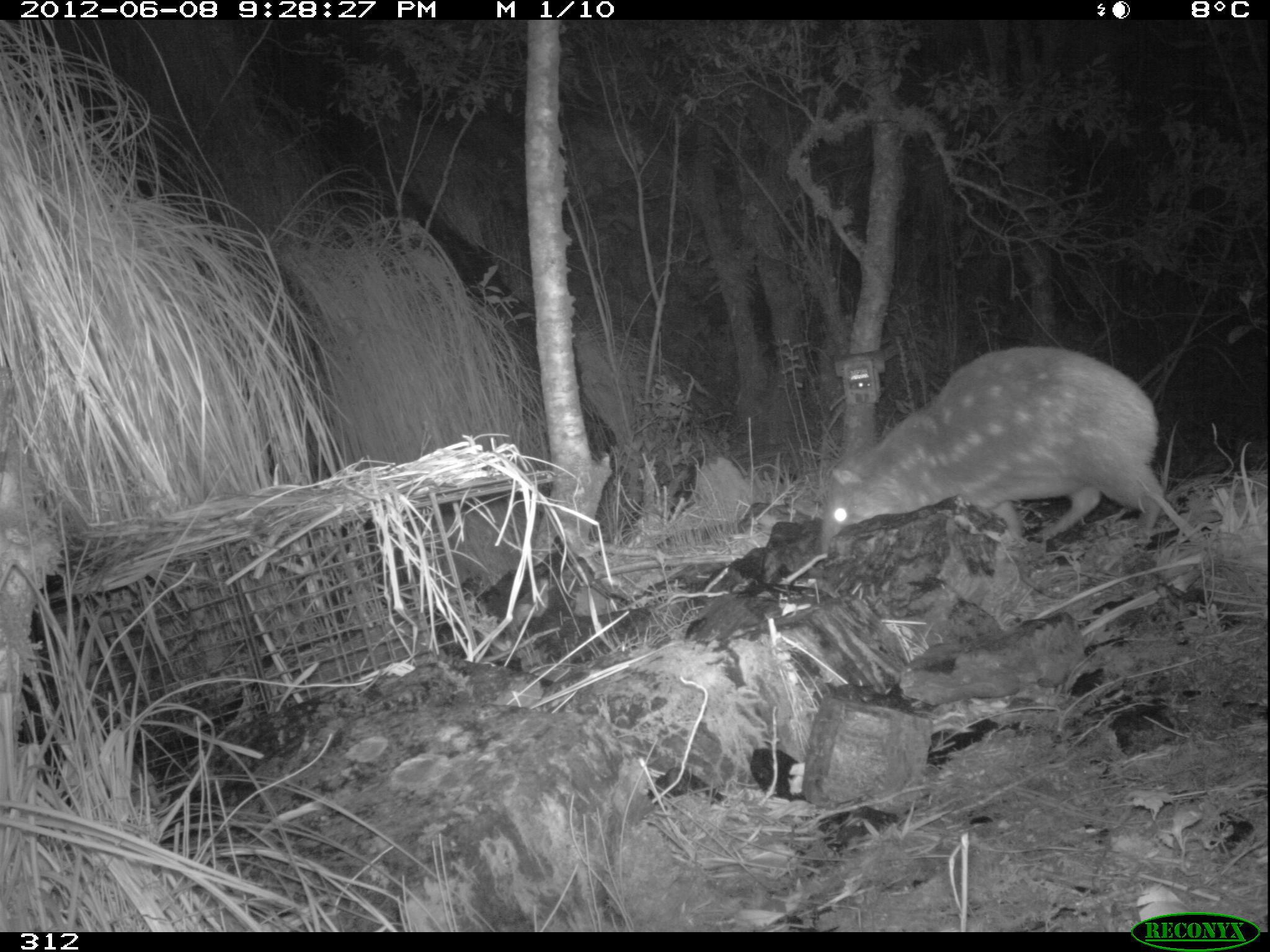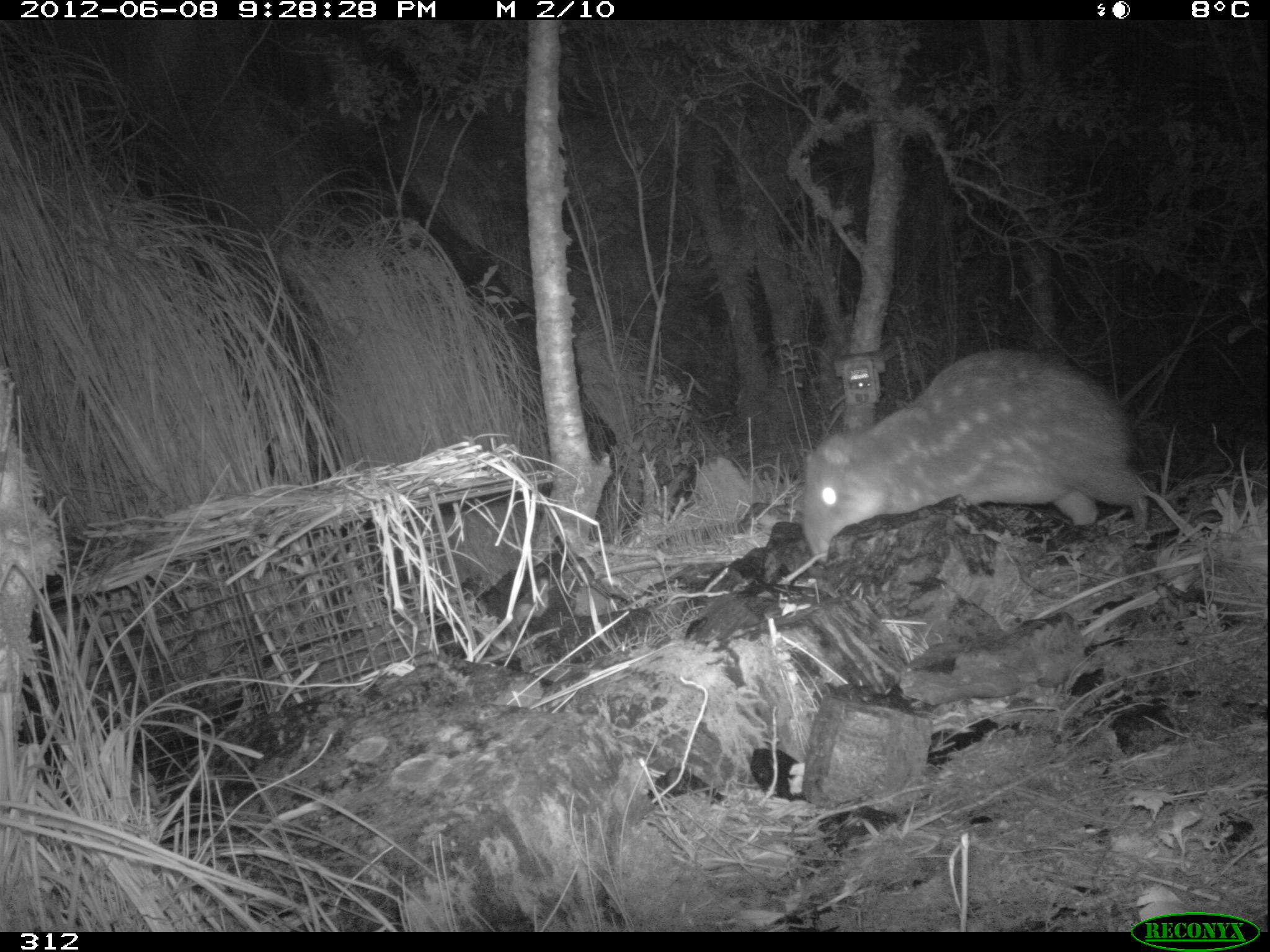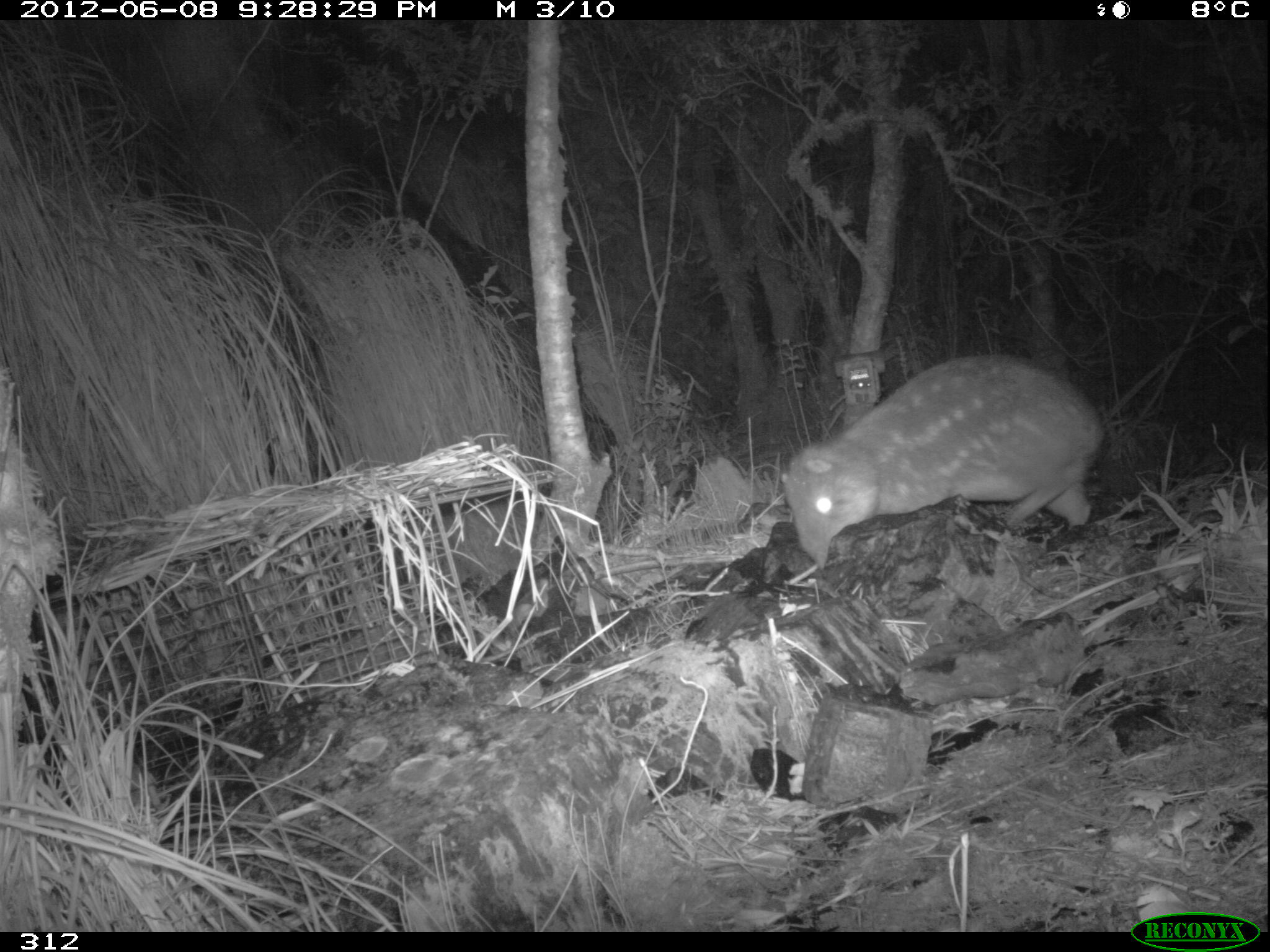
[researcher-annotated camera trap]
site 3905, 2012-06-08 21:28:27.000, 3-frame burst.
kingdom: Animalia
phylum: Chordata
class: Mammalia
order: Rodentia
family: Cuniculidae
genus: Cuniculus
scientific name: Cuniculus taczanowskii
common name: mountain paca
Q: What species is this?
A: Cuniculus taczanowskii (mountain paca).